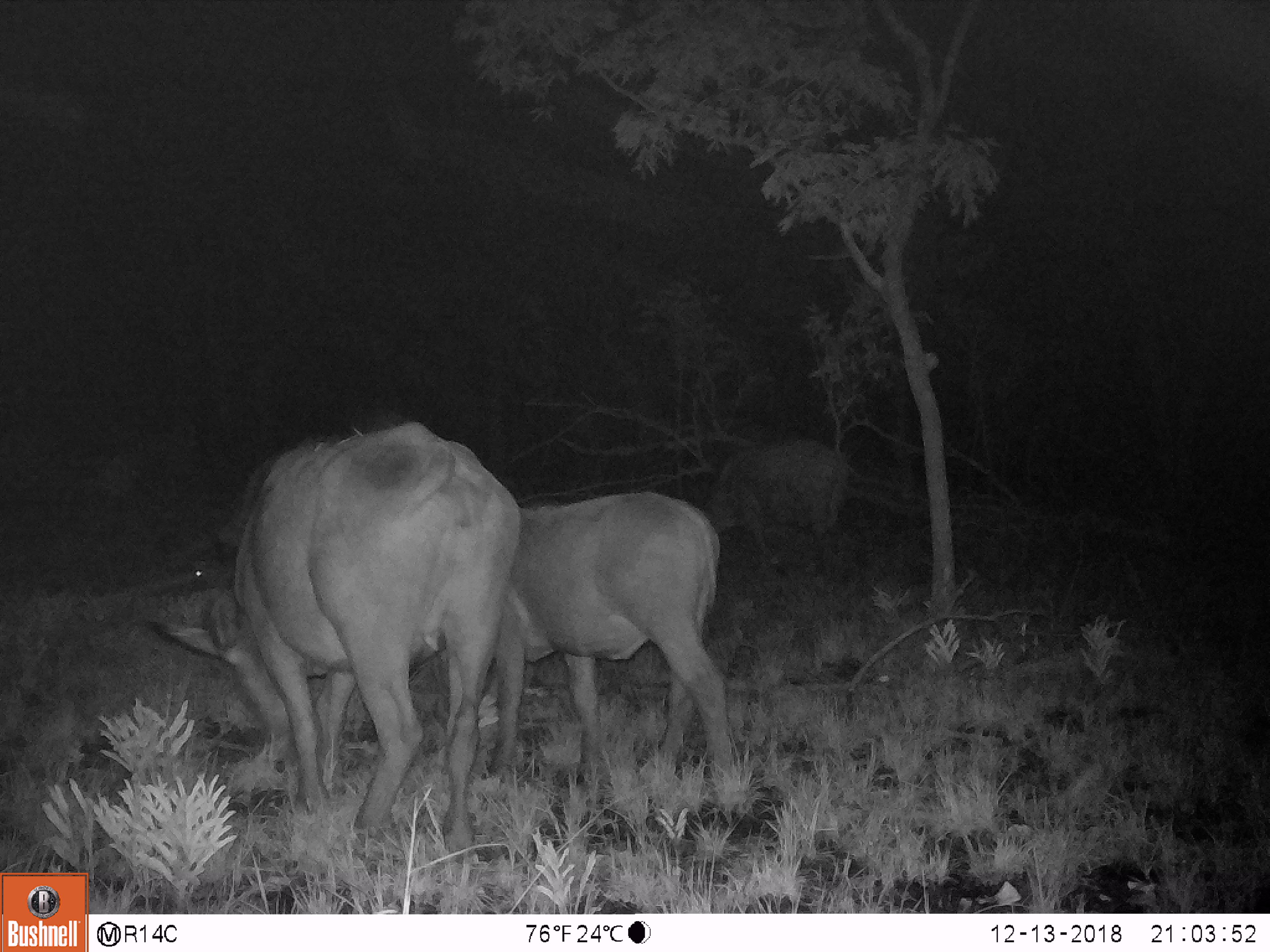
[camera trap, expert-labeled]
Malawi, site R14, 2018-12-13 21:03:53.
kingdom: Animalia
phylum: Chordata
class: Mammalia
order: Artiodactyla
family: Bovidae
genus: Syncerus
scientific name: Syncerus caffer caffer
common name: cape buffalo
Cape buffalo (Syncerus caffer caffer), count 3.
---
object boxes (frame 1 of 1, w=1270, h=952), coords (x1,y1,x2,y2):
cape buffalo: (143,411,521,846); (474,496,747,809); (700,418,845,544)